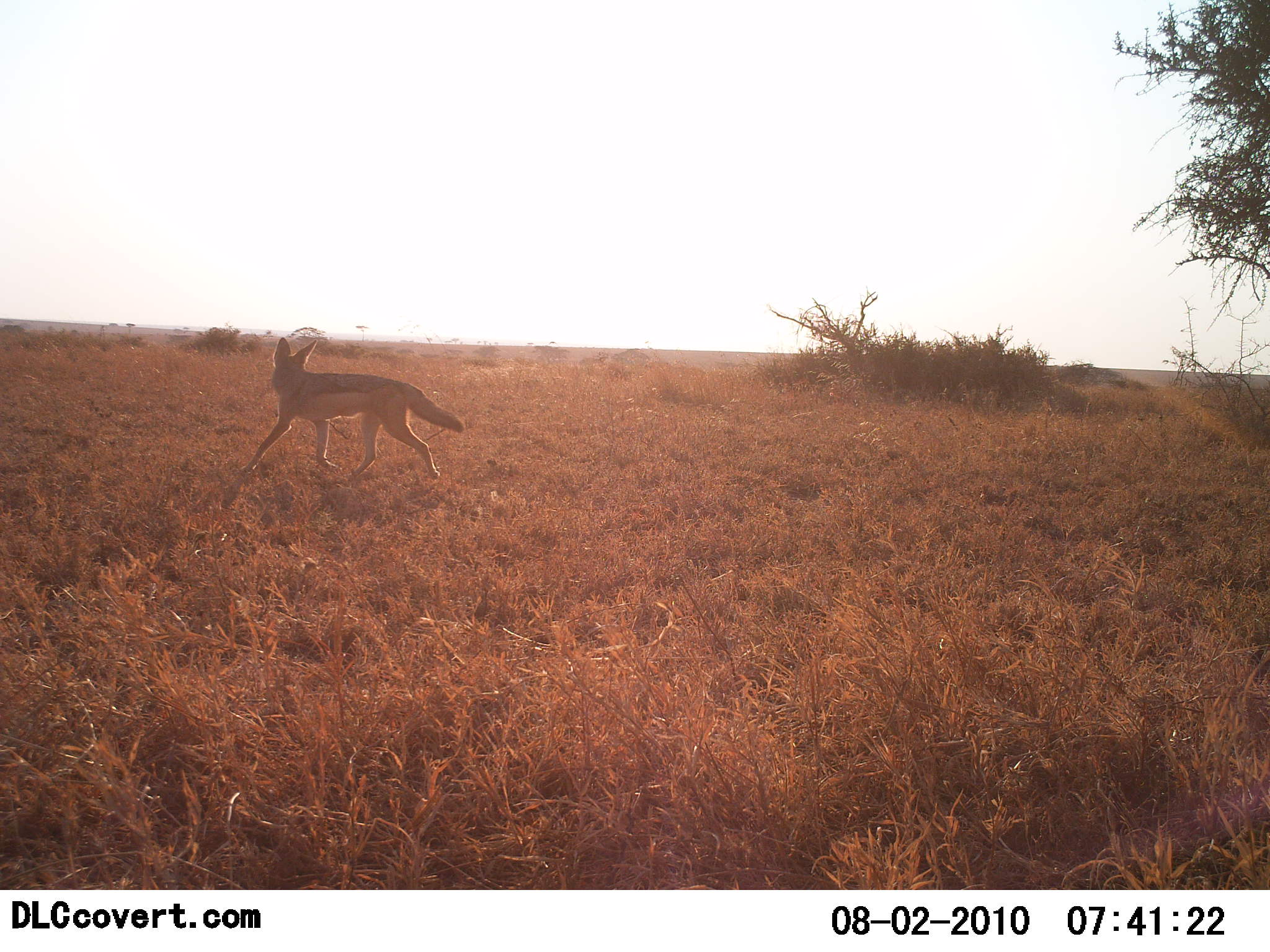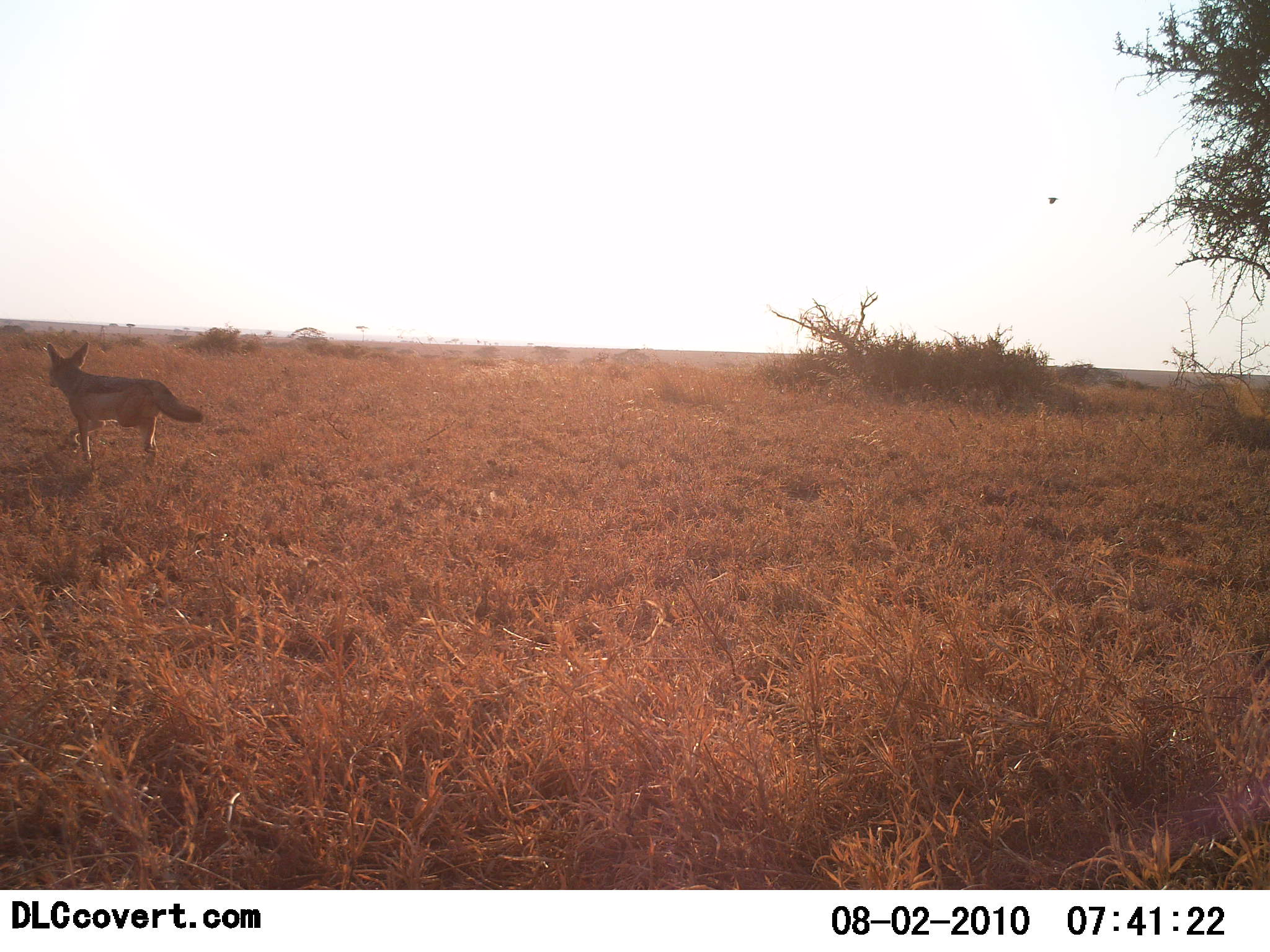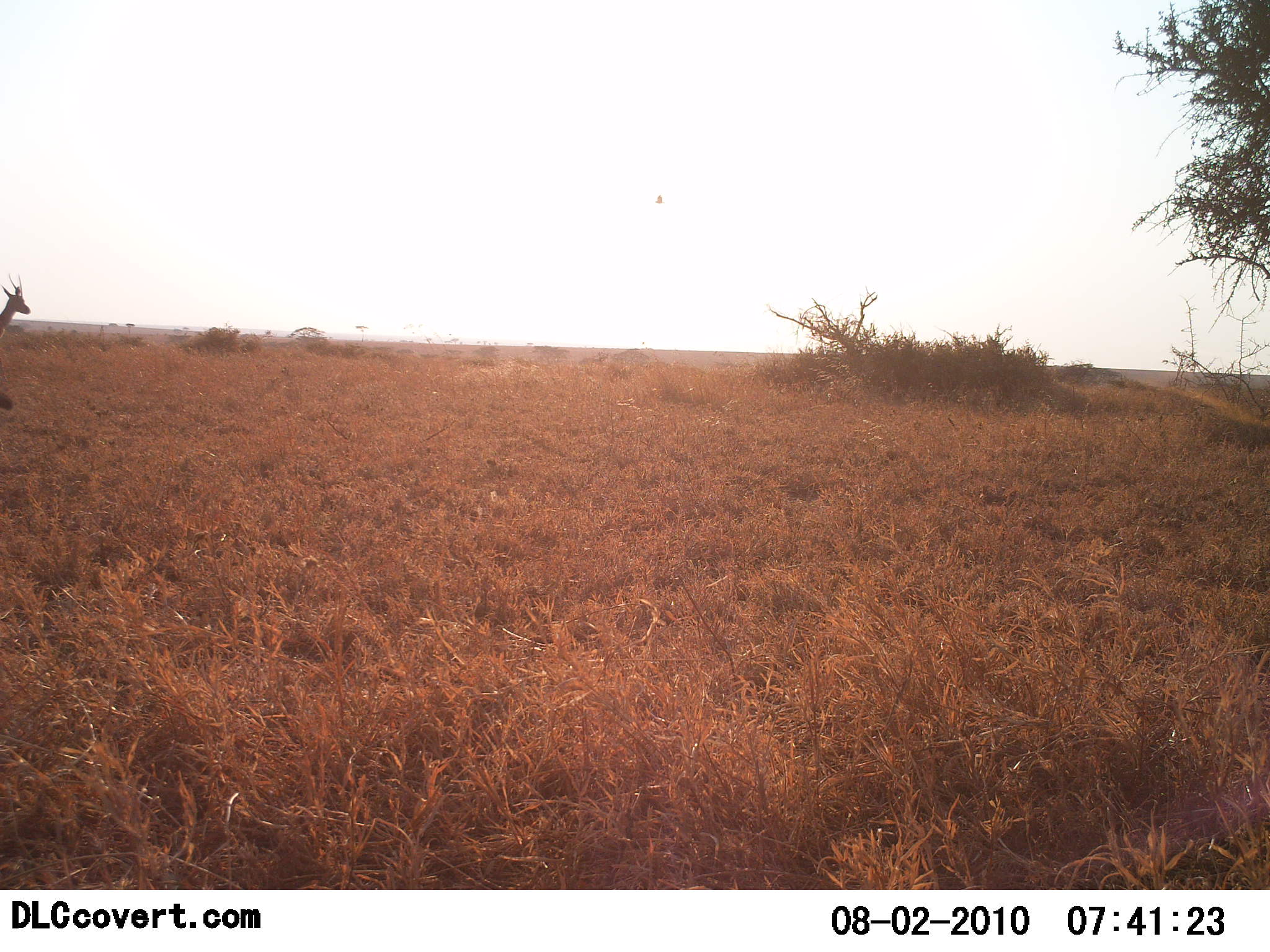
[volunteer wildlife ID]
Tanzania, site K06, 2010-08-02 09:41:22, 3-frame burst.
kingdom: Animalia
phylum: Chordata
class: Mammalia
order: Carnivora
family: Canidae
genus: Lupulella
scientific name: Lupulella mesomelas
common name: black-backed jackal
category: jackal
Jackal (black-backed jackal) (Lupulella mesomelas), count 1. Behavior (volunteer vote fractions): standing 11%, resting 0%, moving 84%, interacting 5%. Young present (vote fraction): 0%. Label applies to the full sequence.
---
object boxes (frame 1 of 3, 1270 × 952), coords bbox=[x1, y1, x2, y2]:
animal: bbox=[239, 337, 465, 480]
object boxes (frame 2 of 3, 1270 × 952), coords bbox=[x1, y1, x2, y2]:
animal: bbox=[46, 341, 204, 461]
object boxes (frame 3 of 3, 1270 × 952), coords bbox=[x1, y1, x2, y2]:
animal: bbox=[0, 275, 30, 409]; bbox=[654, 191, 667, 205]